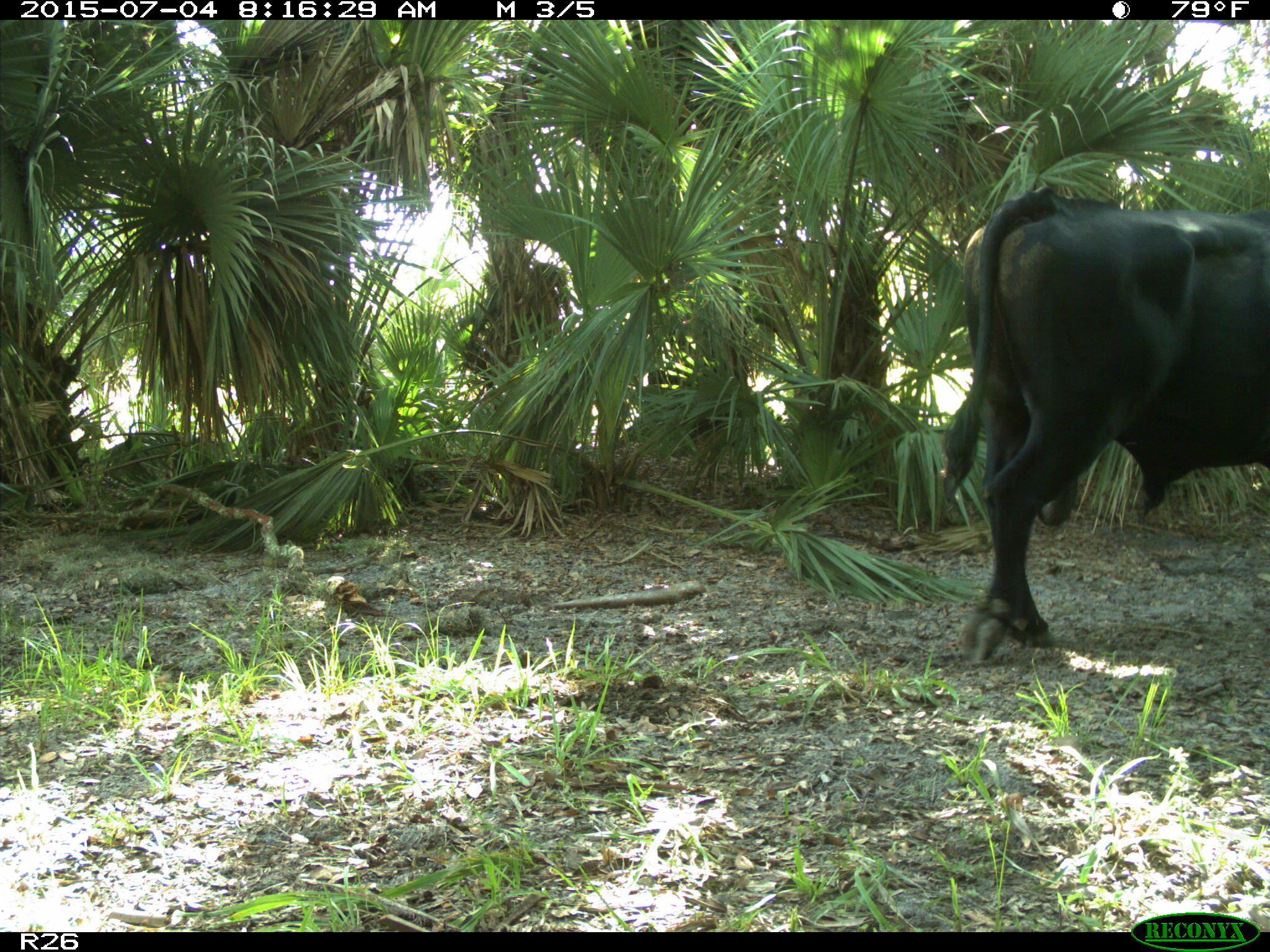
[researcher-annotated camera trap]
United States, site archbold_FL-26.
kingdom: Animalia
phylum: Chordata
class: Mammalia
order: Artiodactyla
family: Bovidae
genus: Bos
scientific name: Bos taurus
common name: domestic cow